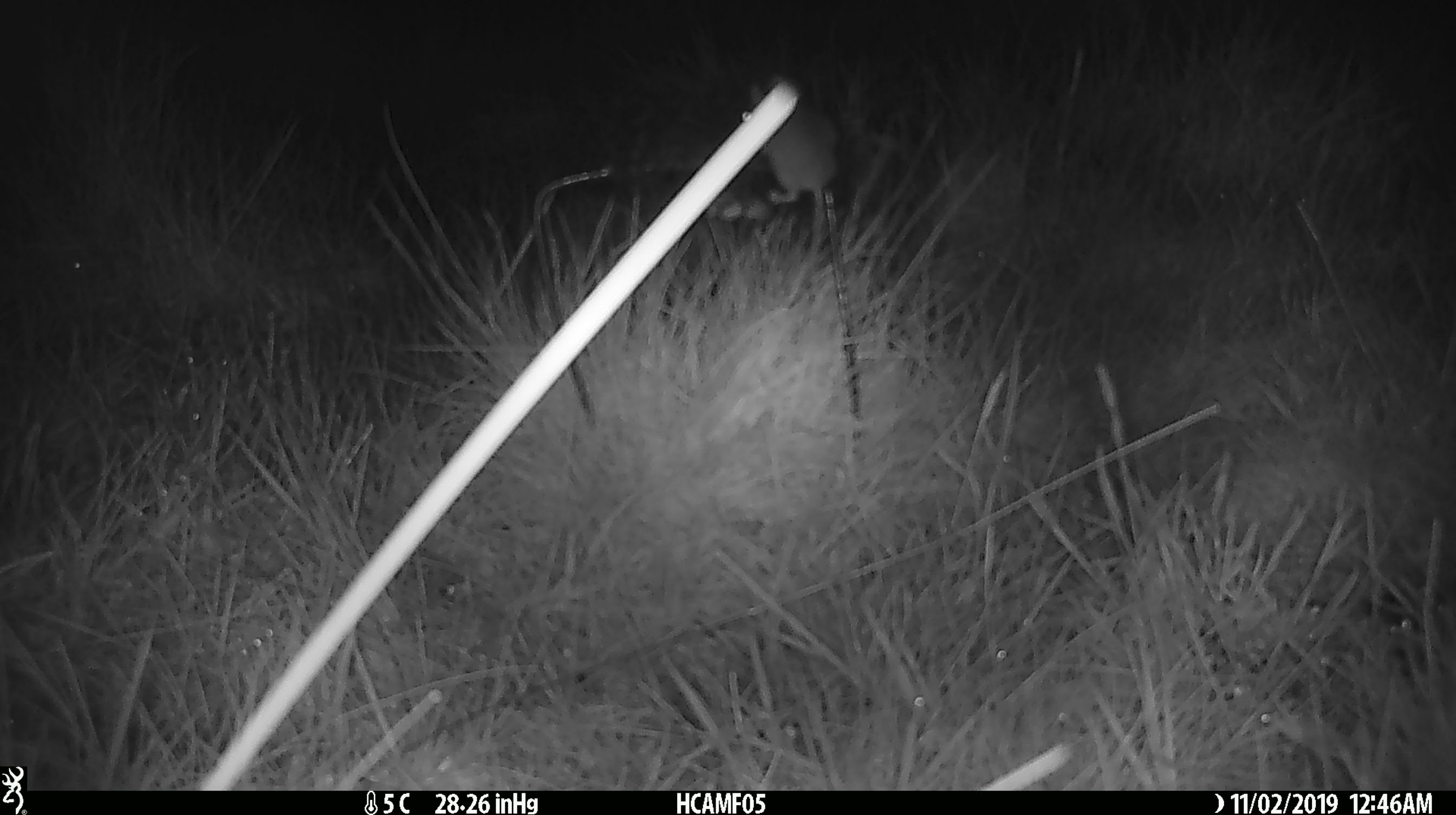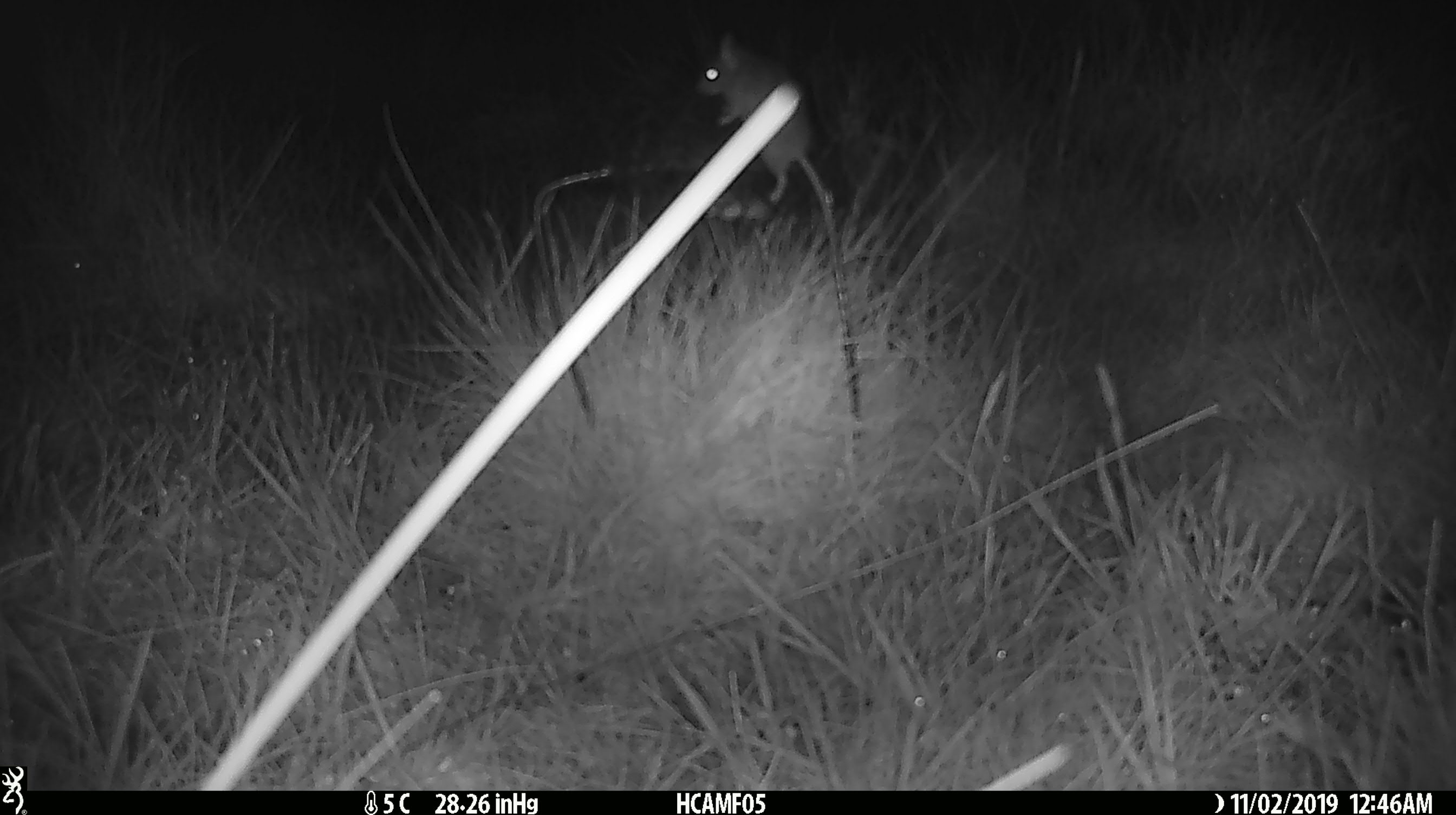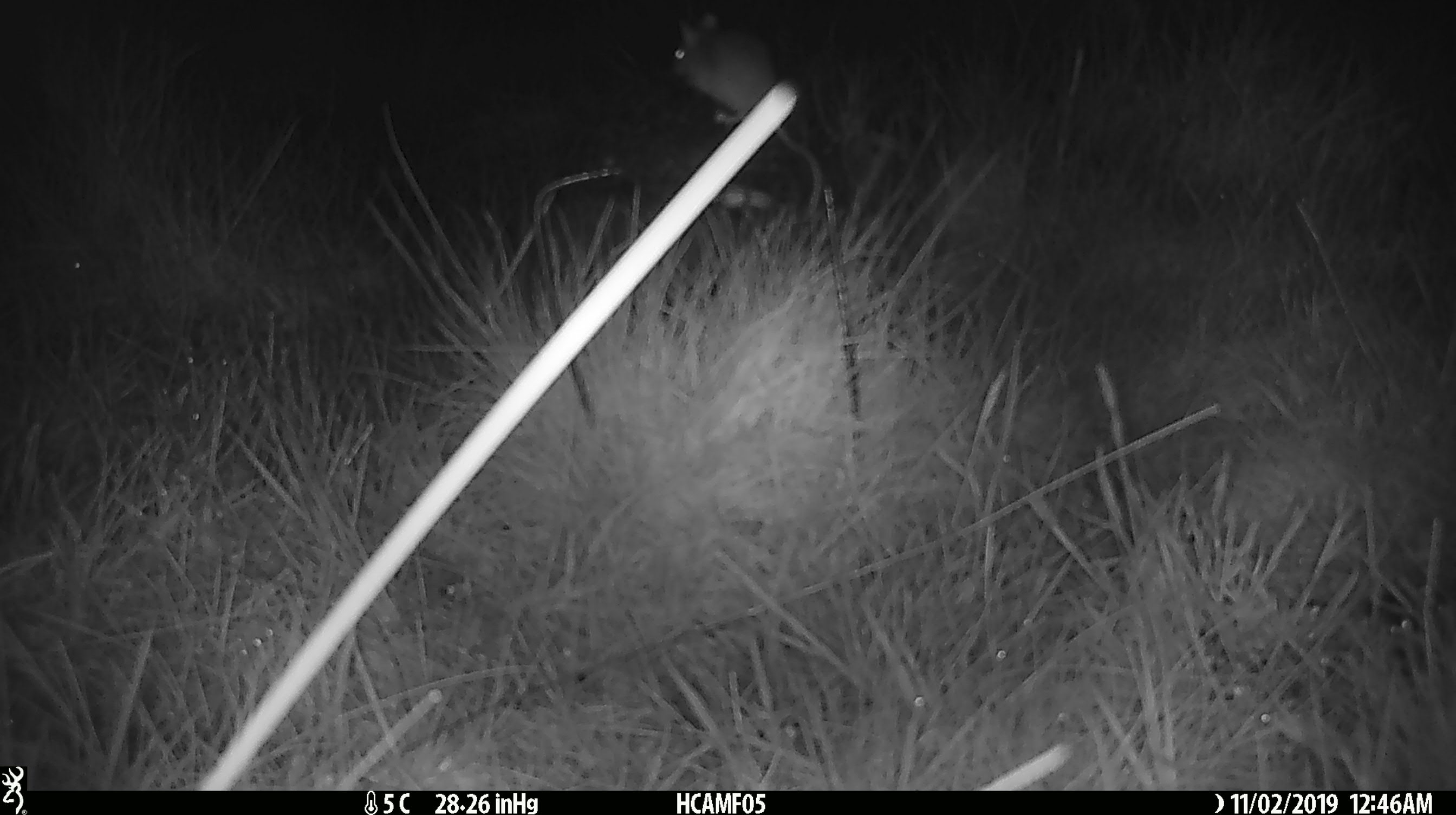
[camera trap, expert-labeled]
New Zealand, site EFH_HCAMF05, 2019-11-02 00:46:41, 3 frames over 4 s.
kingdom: Animalia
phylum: Chordata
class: Mammalia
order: Rodentia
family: Muridae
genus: Mus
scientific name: Mus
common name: mouse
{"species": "mouse (Mus)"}